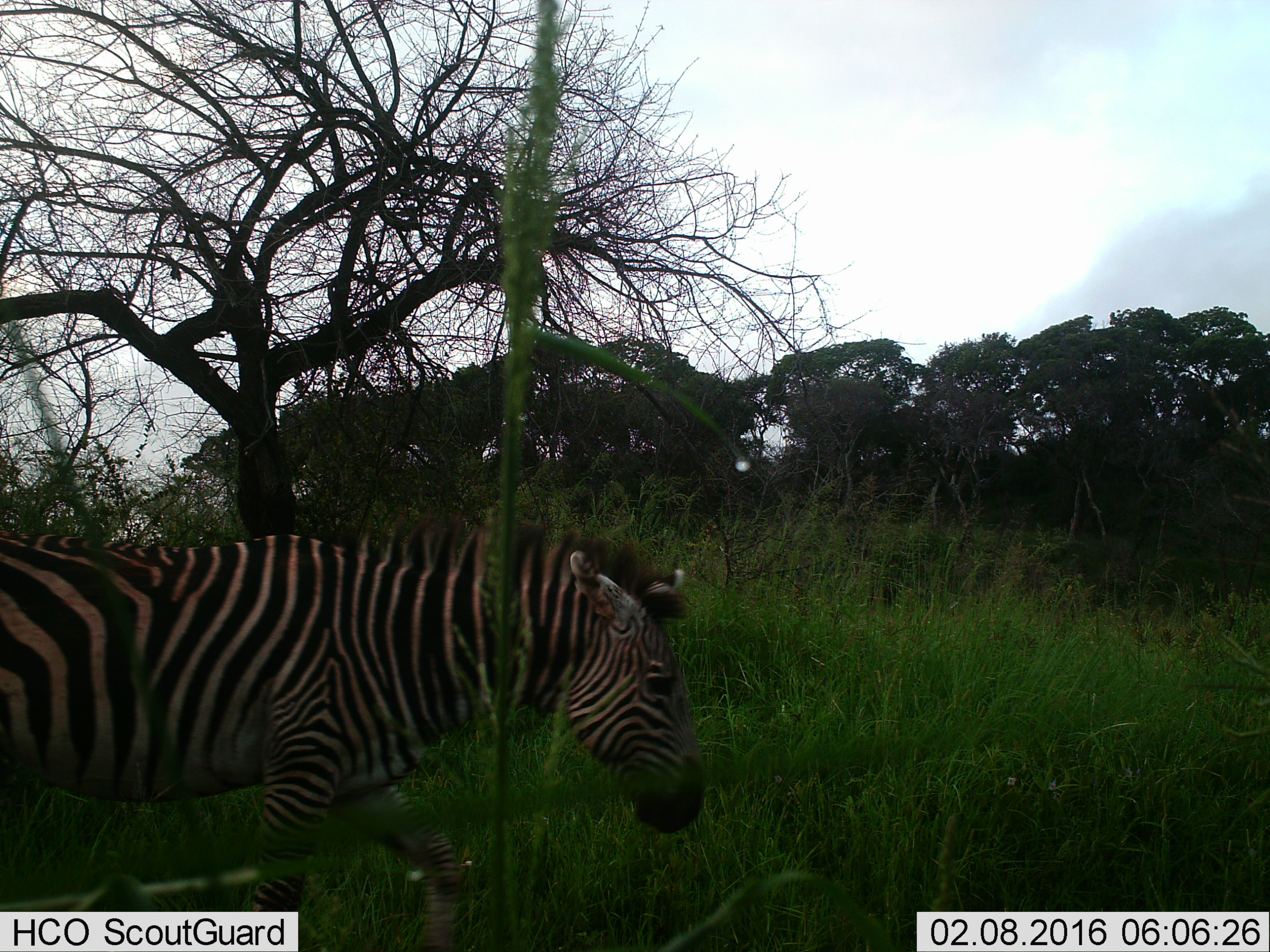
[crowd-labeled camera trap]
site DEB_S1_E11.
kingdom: Animalia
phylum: Chordata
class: Mammalia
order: Perissodactyla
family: Equidae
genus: Equus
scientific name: Equus quagga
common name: plains zebra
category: zebraplains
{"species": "zebraplains (plains zebra) (Equus quagga)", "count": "1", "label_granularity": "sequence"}